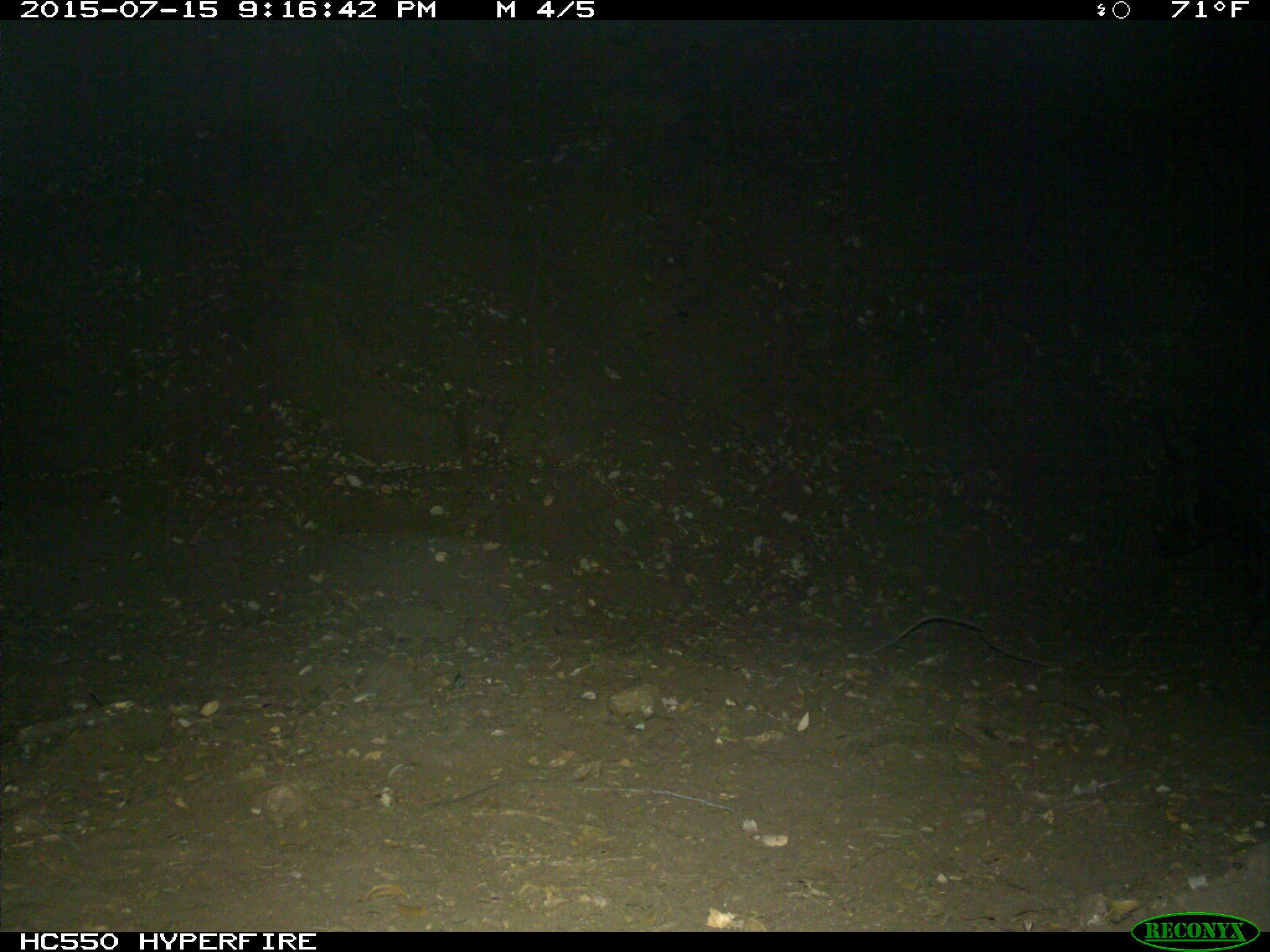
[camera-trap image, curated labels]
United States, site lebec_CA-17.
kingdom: Animalia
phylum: Chordata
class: Mammalia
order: Artiodactyla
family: Suidae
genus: Sus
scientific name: Sus scrofa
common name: wild boar